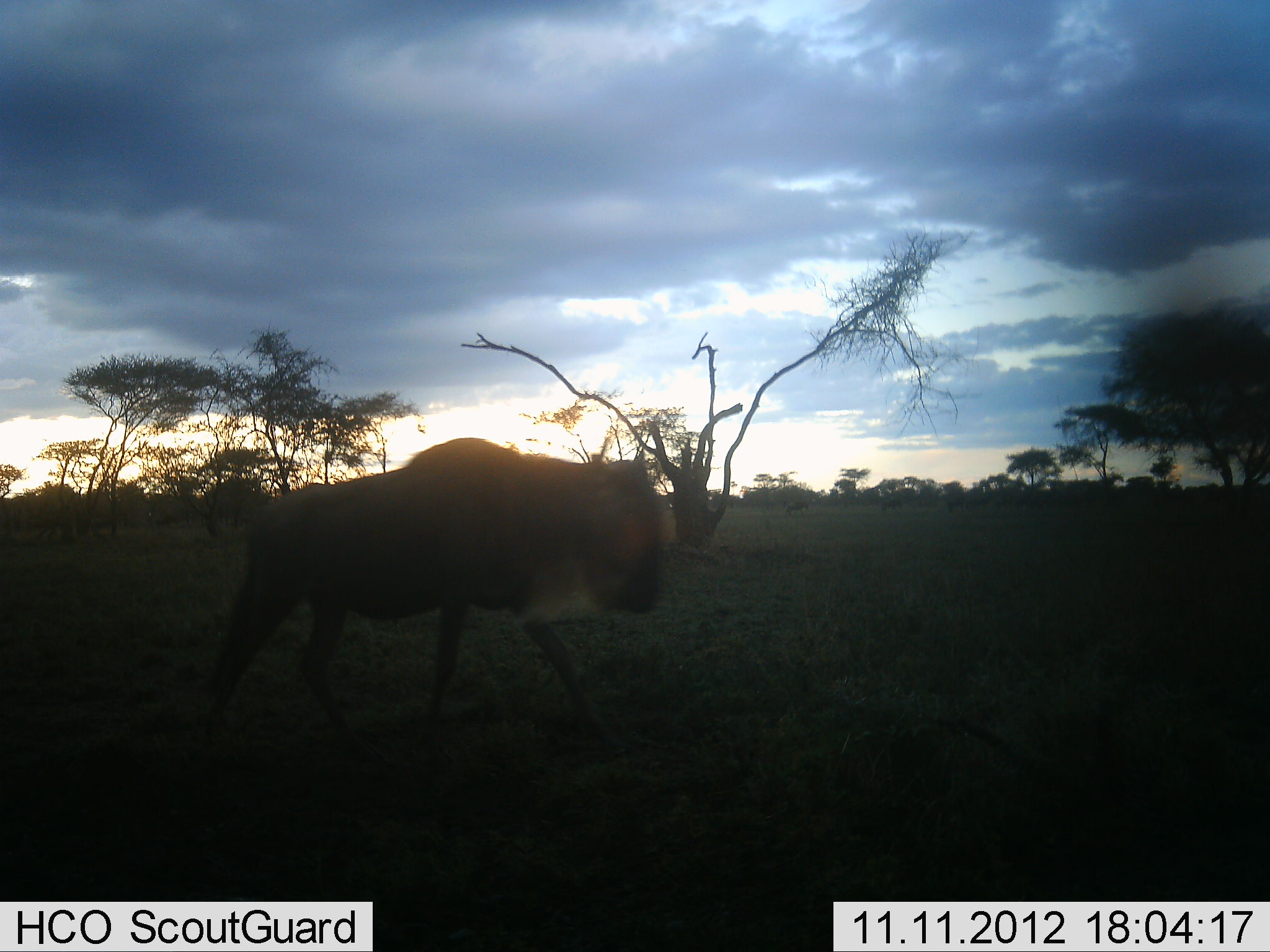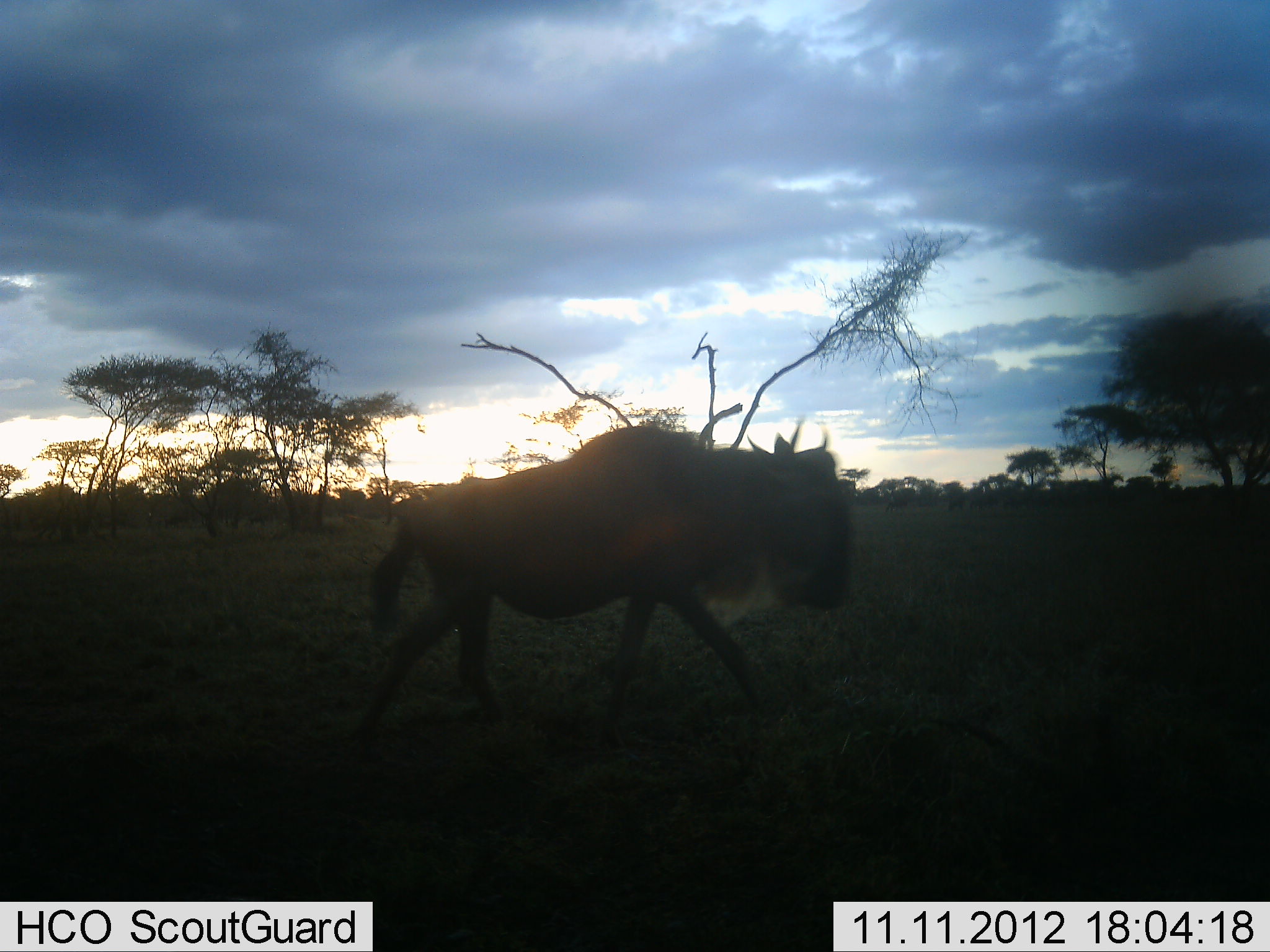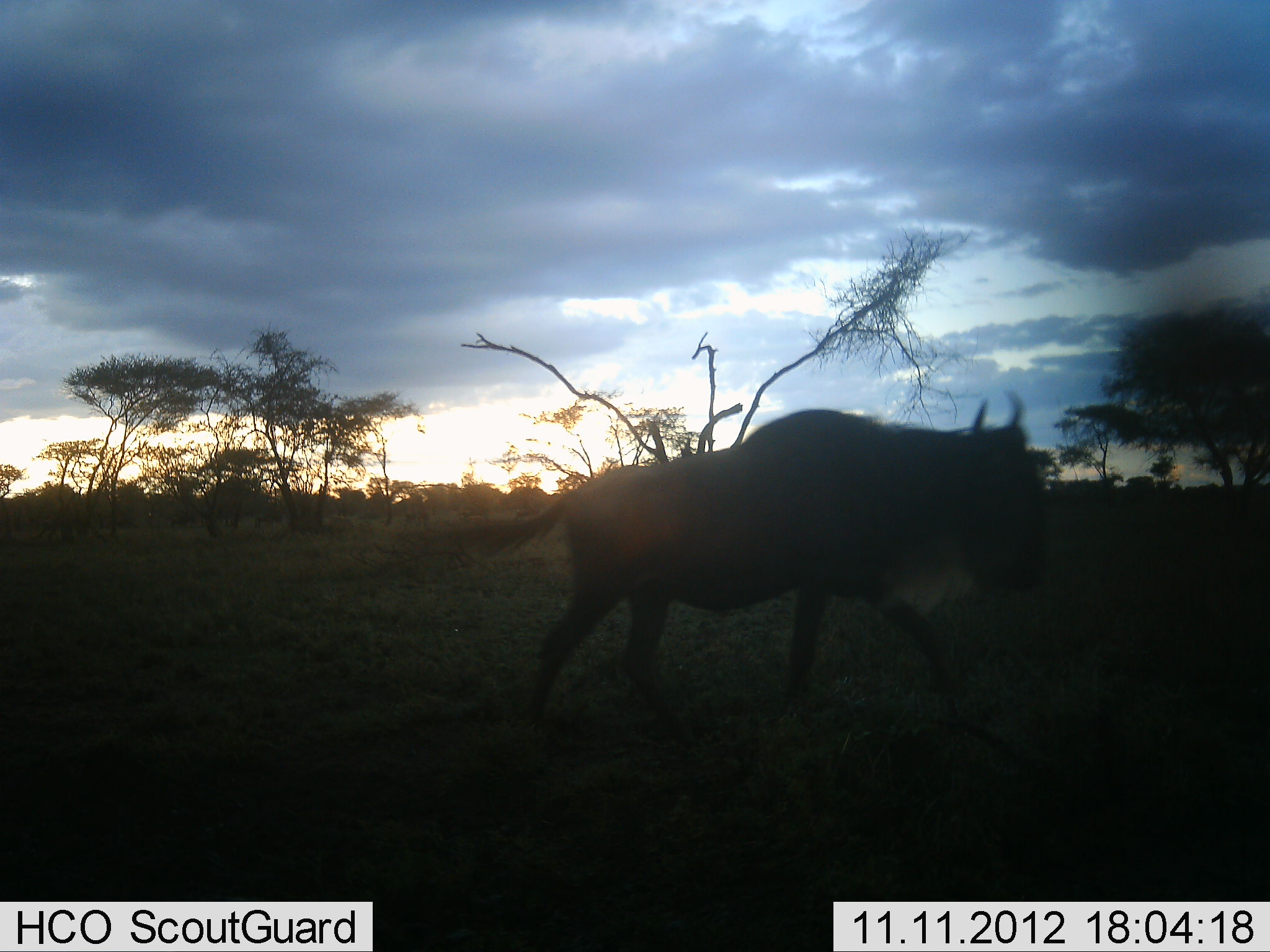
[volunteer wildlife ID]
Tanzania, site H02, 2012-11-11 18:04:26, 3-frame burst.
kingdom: Animalia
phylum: Chordata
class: Mammalia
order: Artiodactyla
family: Bovidae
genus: Connochaetes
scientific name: Connochaetes taurinus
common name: blue wildebeest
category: wildebeest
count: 1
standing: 10%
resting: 0%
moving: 100%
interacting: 0%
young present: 0%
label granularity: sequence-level